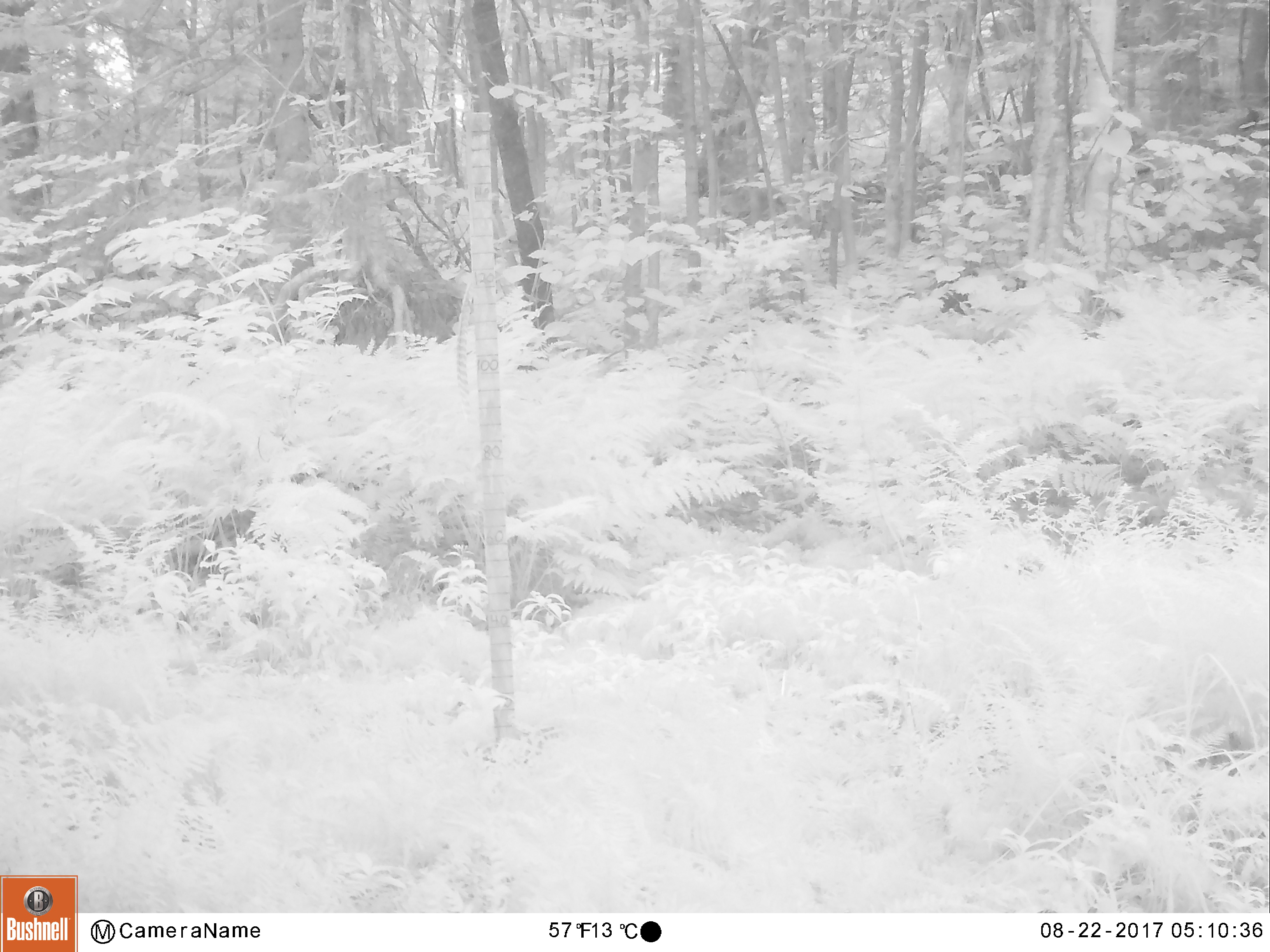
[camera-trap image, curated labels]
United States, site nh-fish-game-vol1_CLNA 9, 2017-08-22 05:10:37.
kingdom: Animalia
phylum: Chordata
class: Mammalia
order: Artiodactyla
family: Cervidae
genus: Alces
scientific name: Alces alces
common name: moose